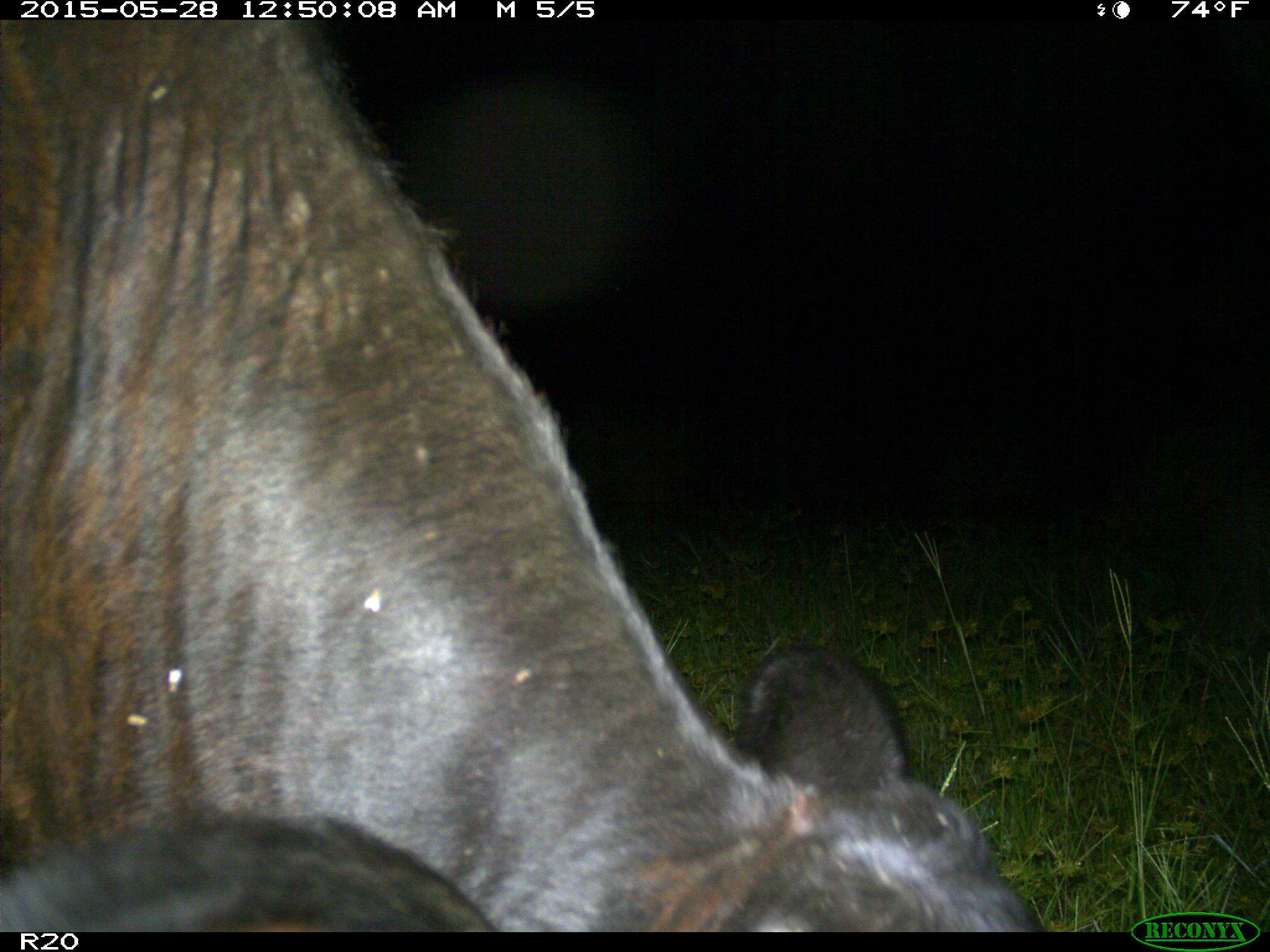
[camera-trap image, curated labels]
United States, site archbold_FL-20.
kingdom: Animalia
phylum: Chordata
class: Mammalia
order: Artiodactyla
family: Bovidae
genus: Bos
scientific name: Bos taurus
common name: domestic cow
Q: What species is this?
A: Bos taurus (domestic cow).